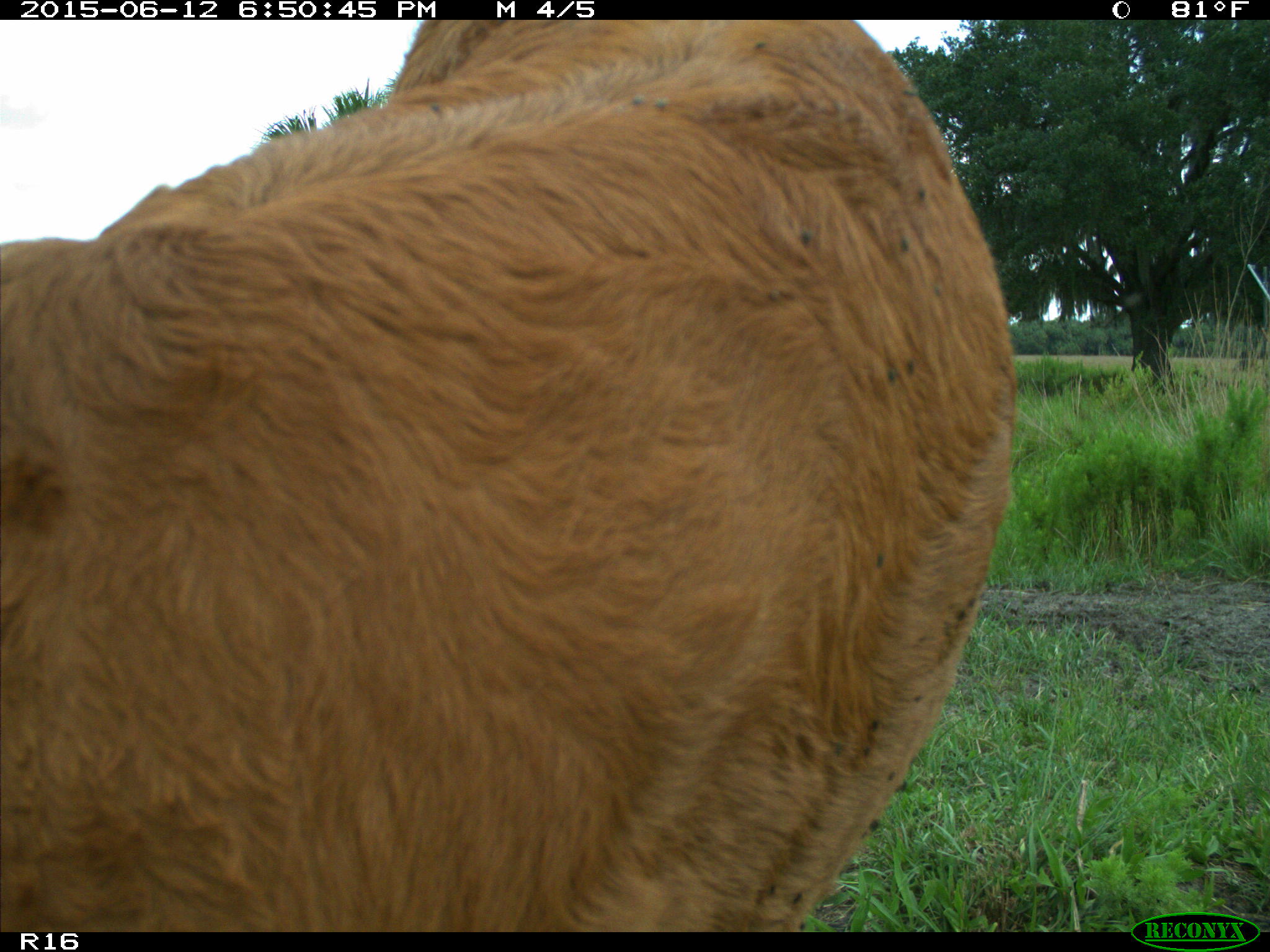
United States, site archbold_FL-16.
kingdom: Animalia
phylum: Chordata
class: Mammalia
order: Artiodactyla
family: Bovidae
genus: Bos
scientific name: Bos taurus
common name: domestic cow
Bos taurus (domestic cow).